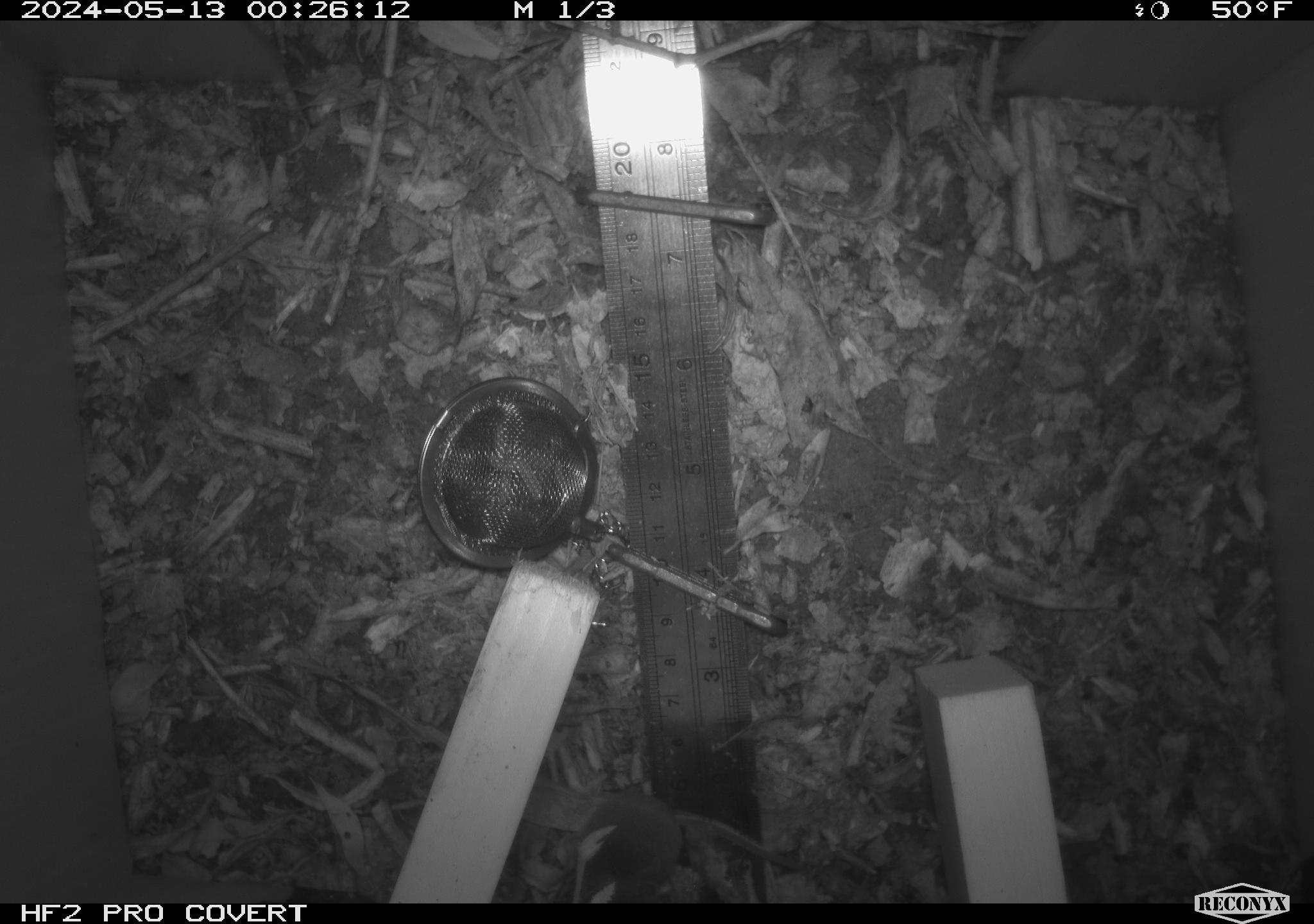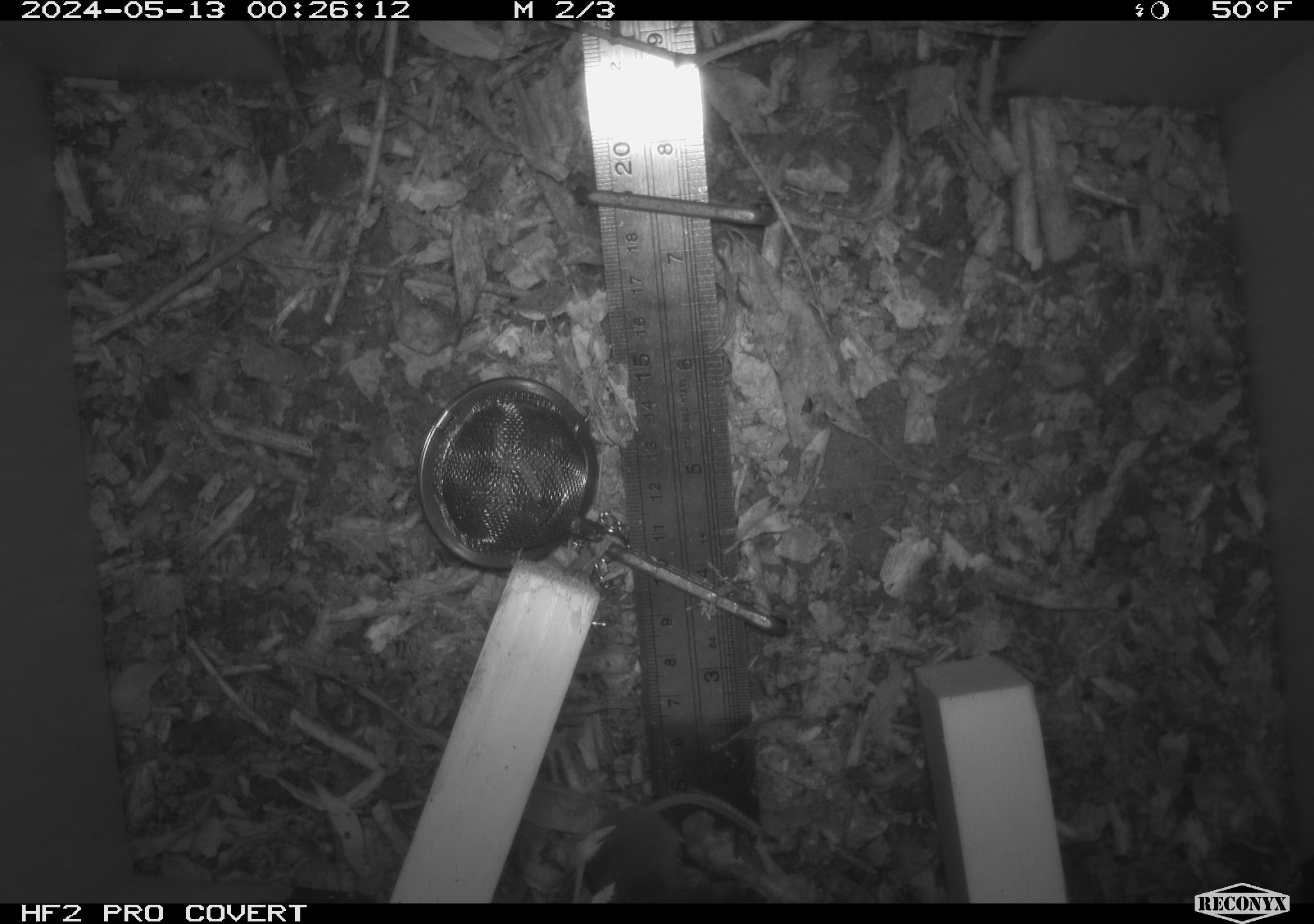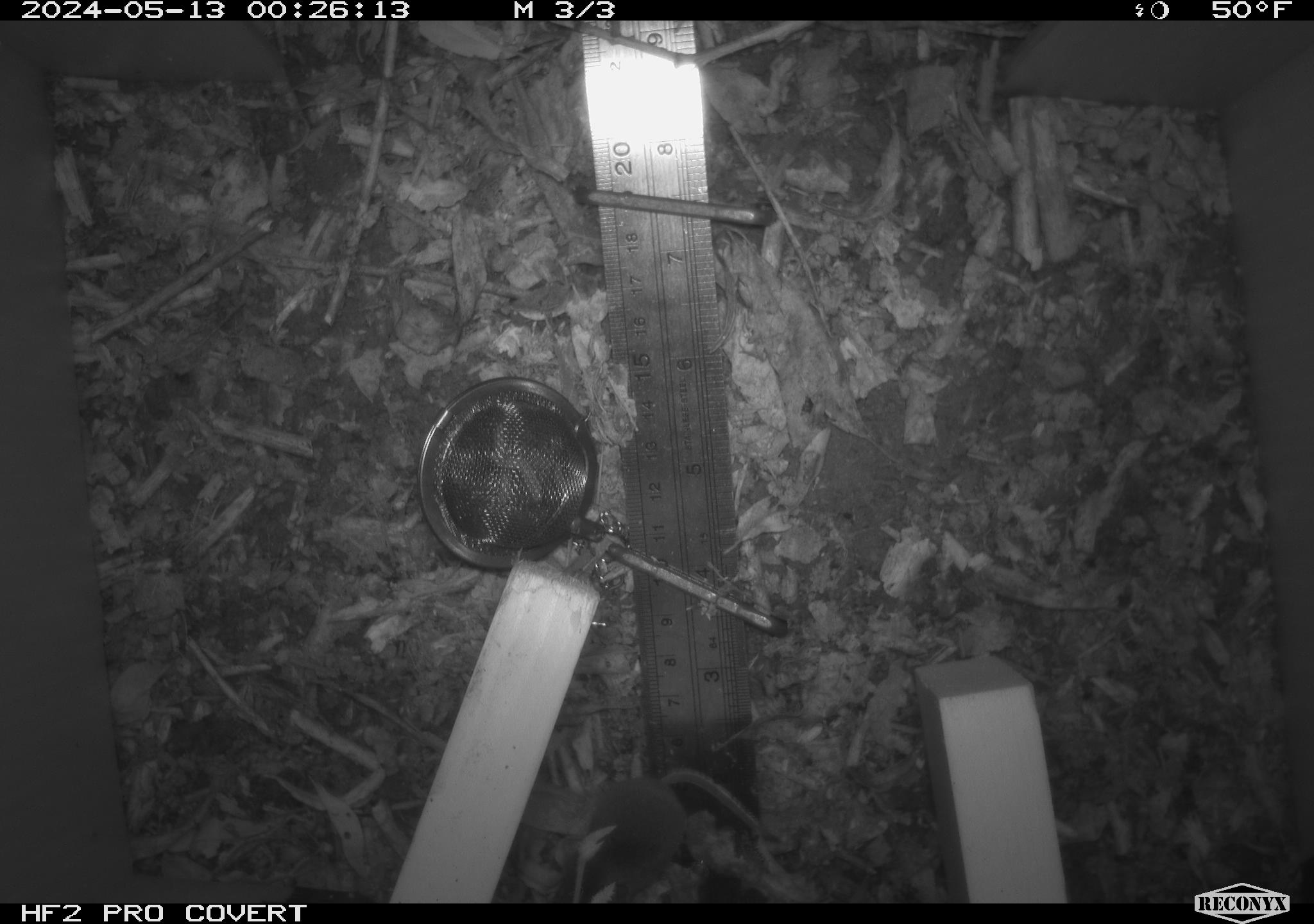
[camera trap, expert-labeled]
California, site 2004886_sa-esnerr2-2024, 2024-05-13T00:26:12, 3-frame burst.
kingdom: Animalia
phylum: Chordata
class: Mammalia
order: Rodentia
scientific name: Rodentia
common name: rodent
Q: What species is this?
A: Rodent (Rodentia).